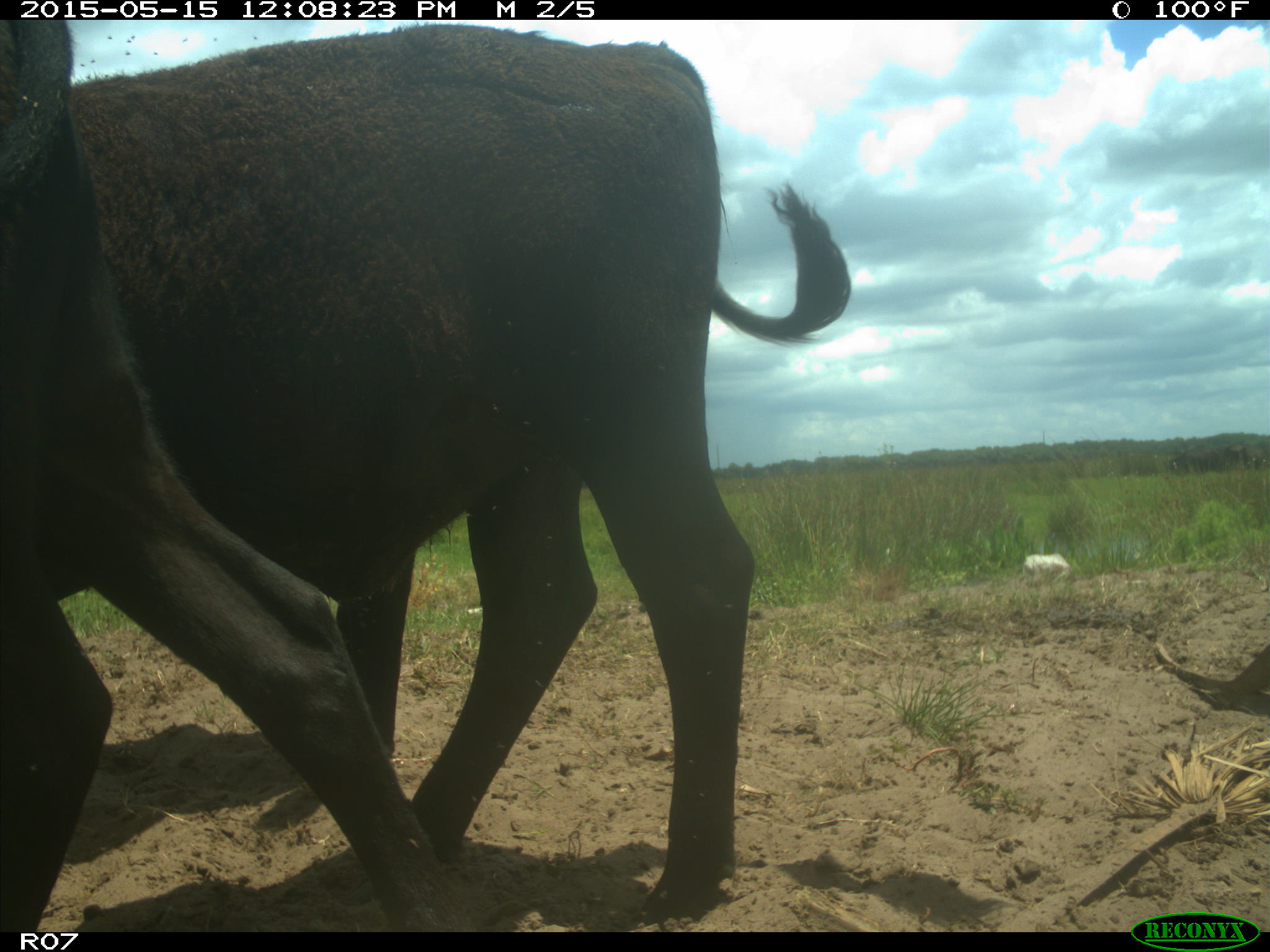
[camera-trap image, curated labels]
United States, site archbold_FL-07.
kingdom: Animalia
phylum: Chordata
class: Mammalia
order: Artiodactyla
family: Bovidae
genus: Bos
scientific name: Bos taurus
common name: domestic cow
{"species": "Bos taurus (domestic cow)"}